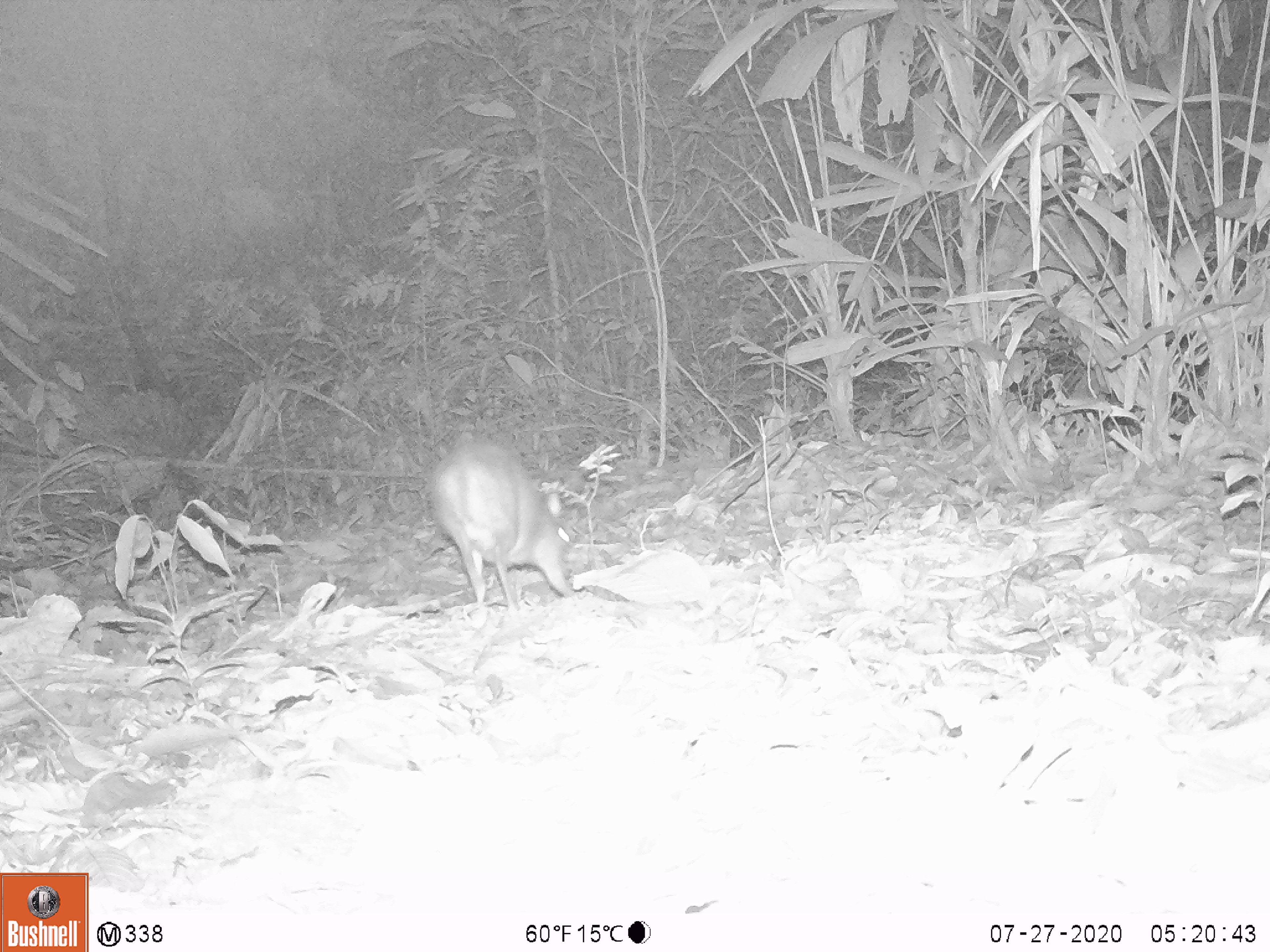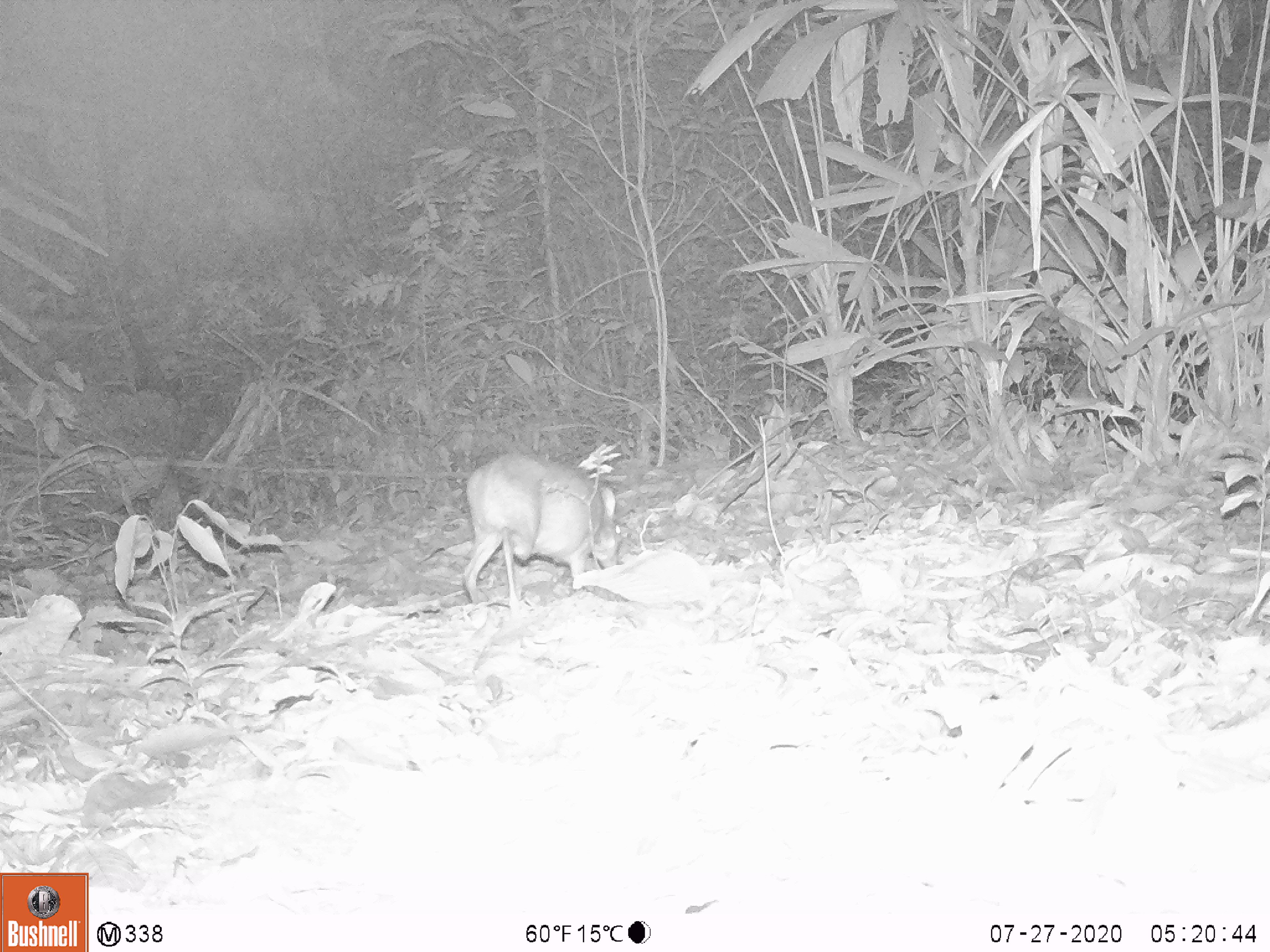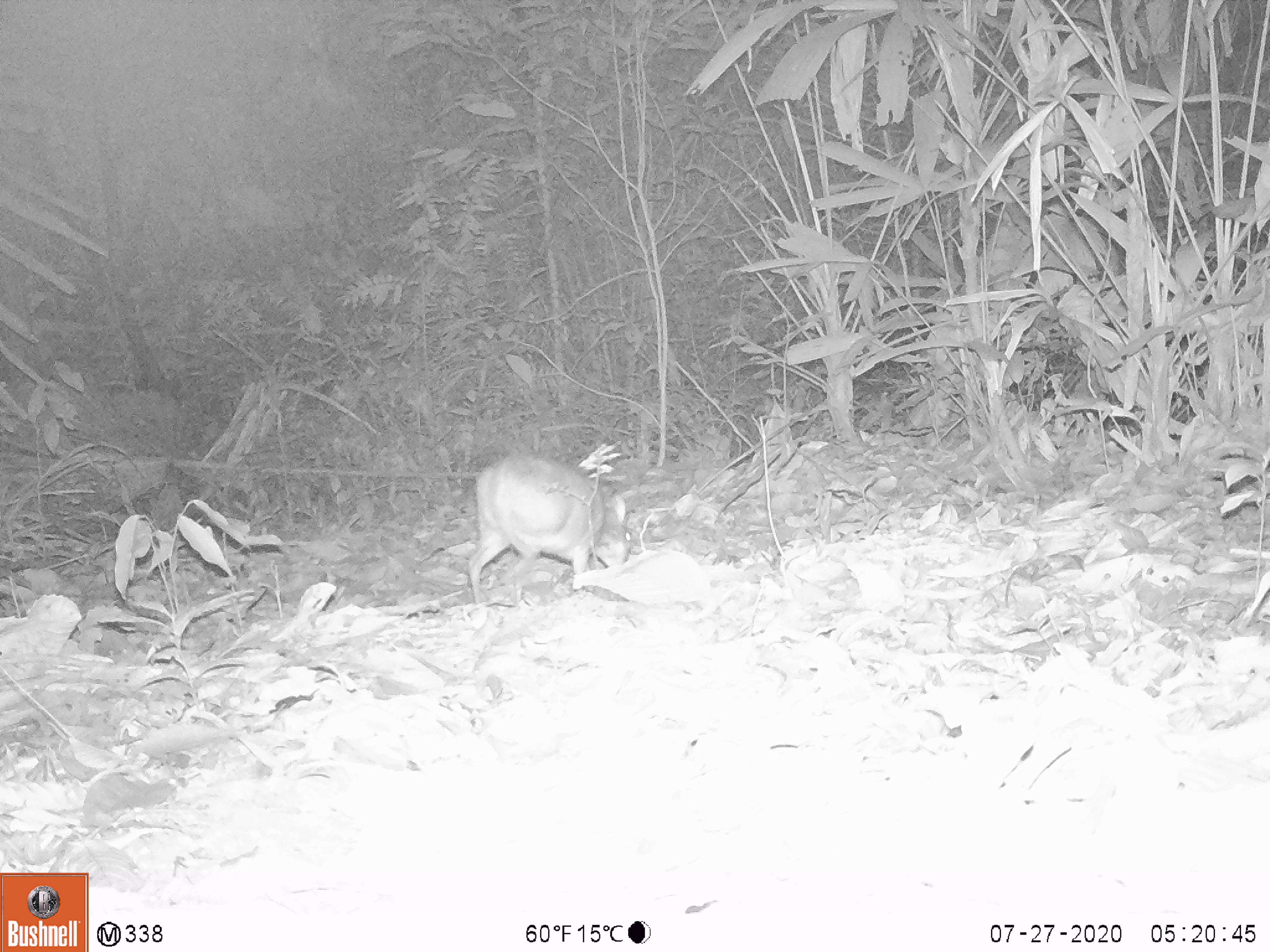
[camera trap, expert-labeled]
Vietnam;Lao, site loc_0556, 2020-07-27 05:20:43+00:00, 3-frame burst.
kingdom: Animalia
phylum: Chordata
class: Mammalia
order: Artiodactyla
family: Tragulidae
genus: Moschiola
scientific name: Moschiola meminna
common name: chevrotain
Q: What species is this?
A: Chevrotain (Moschiola meminna).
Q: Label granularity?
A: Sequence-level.